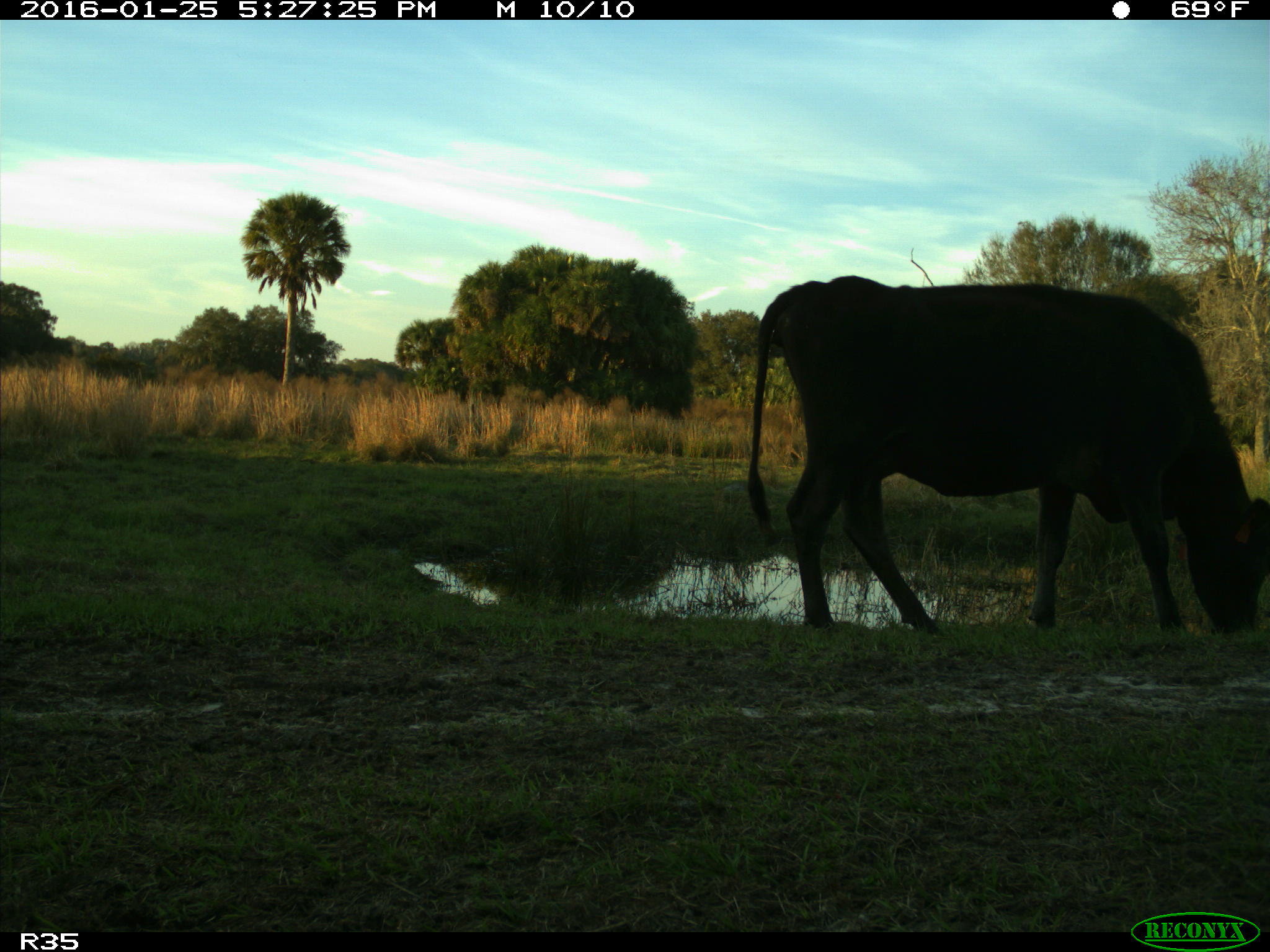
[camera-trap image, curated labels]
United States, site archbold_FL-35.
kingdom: Animalia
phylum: Chordata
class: Mammalia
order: Artiodactyla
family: Bovidae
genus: Bos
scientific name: Bos taurus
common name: domestic cow